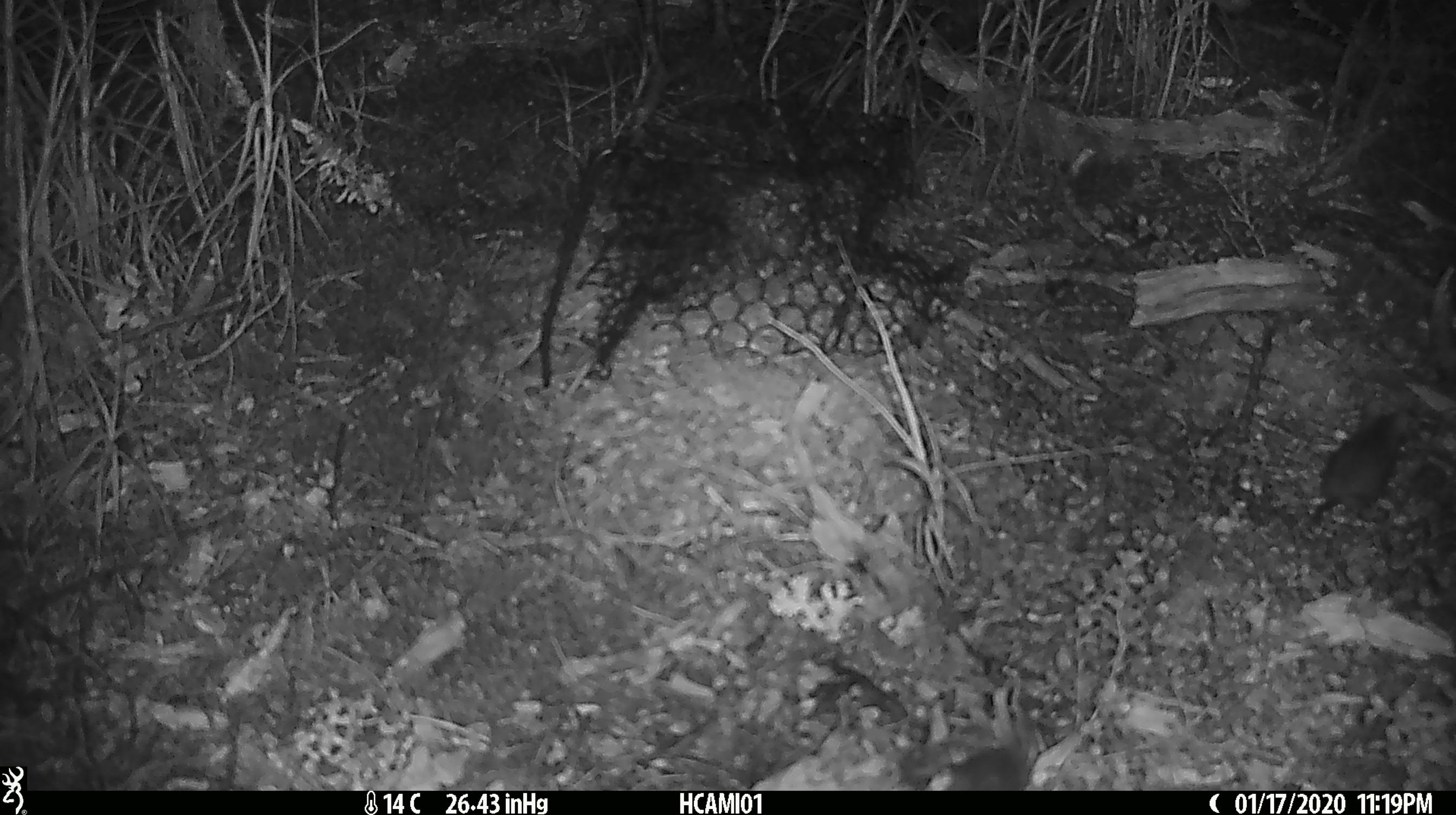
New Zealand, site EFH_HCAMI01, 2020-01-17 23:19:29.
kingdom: Animalia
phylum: Chordata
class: Mammalia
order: Rodentia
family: Muridae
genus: Mus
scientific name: Mus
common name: mouse